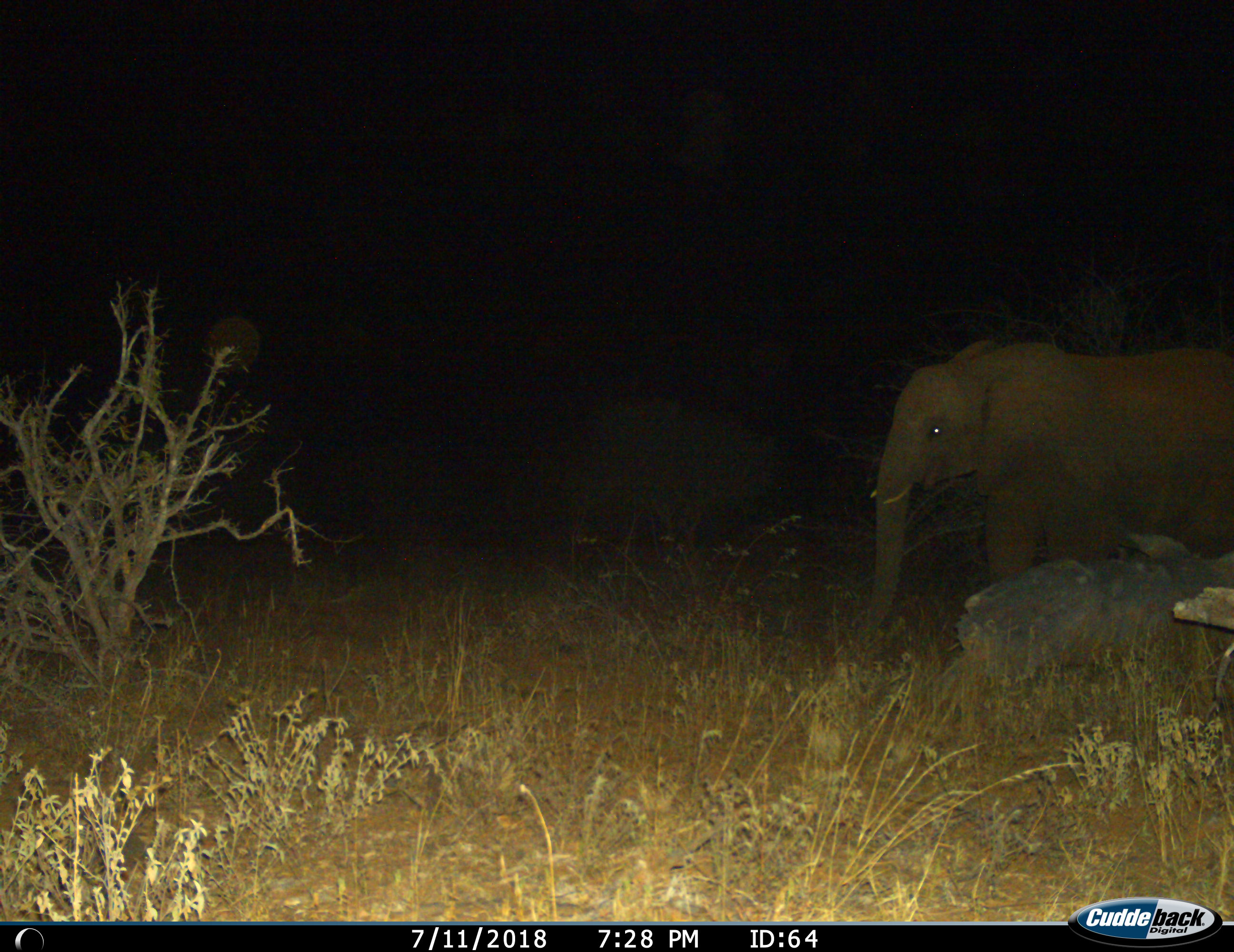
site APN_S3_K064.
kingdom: Animalia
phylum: Chordata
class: Mammalia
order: Proboscidea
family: Elephantidae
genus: Loxodonta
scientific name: Loxodonta africana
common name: african bush elephant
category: elephant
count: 1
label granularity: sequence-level